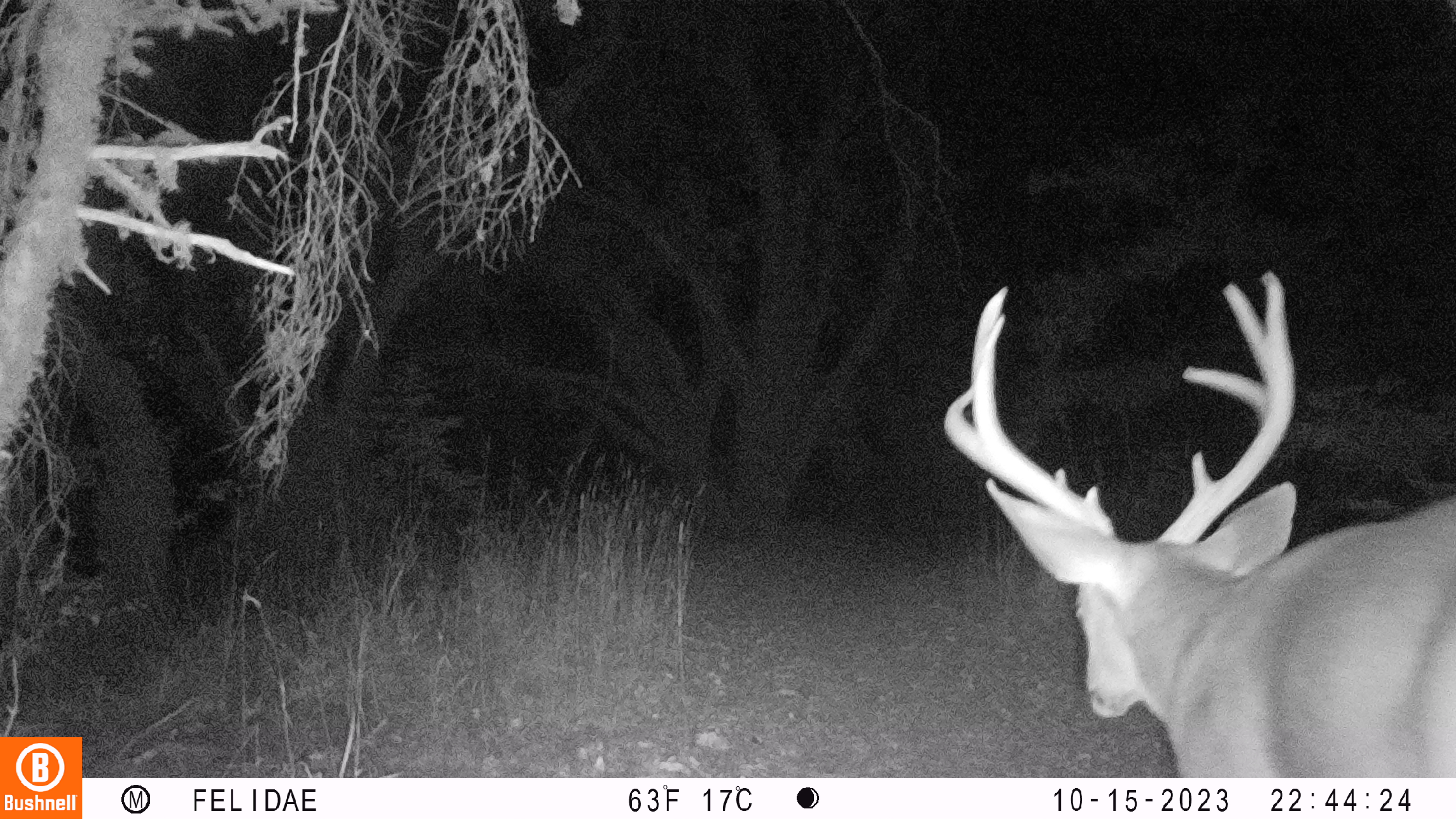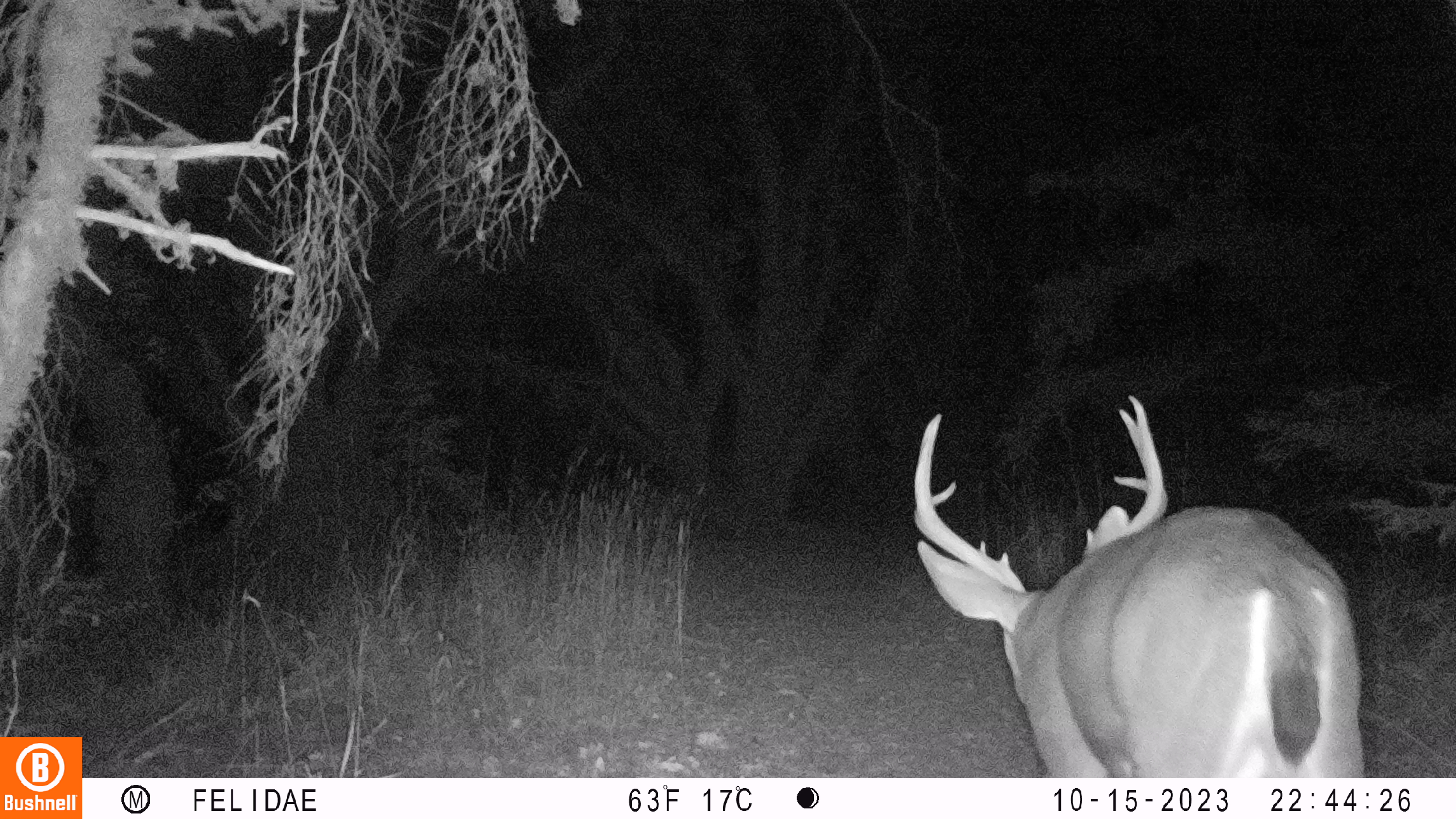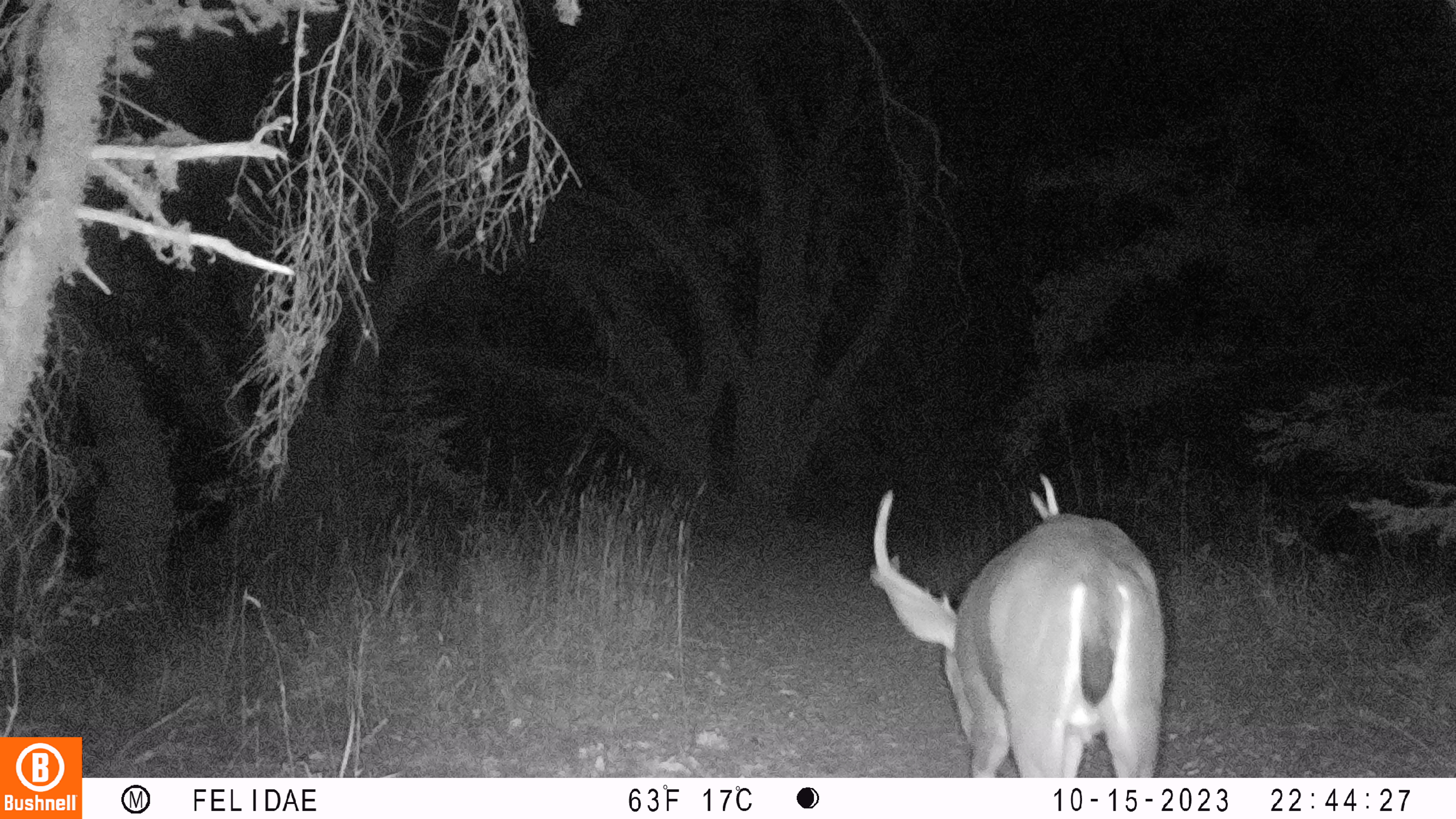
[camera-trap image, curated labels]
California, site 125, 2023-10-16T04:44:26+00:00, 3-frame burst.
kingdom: Animalia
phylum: Chordata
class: Mammalia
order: Artiodactyla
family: Cervidae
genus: Odocoileus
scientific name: Odocoileus hemionus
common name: mule deer